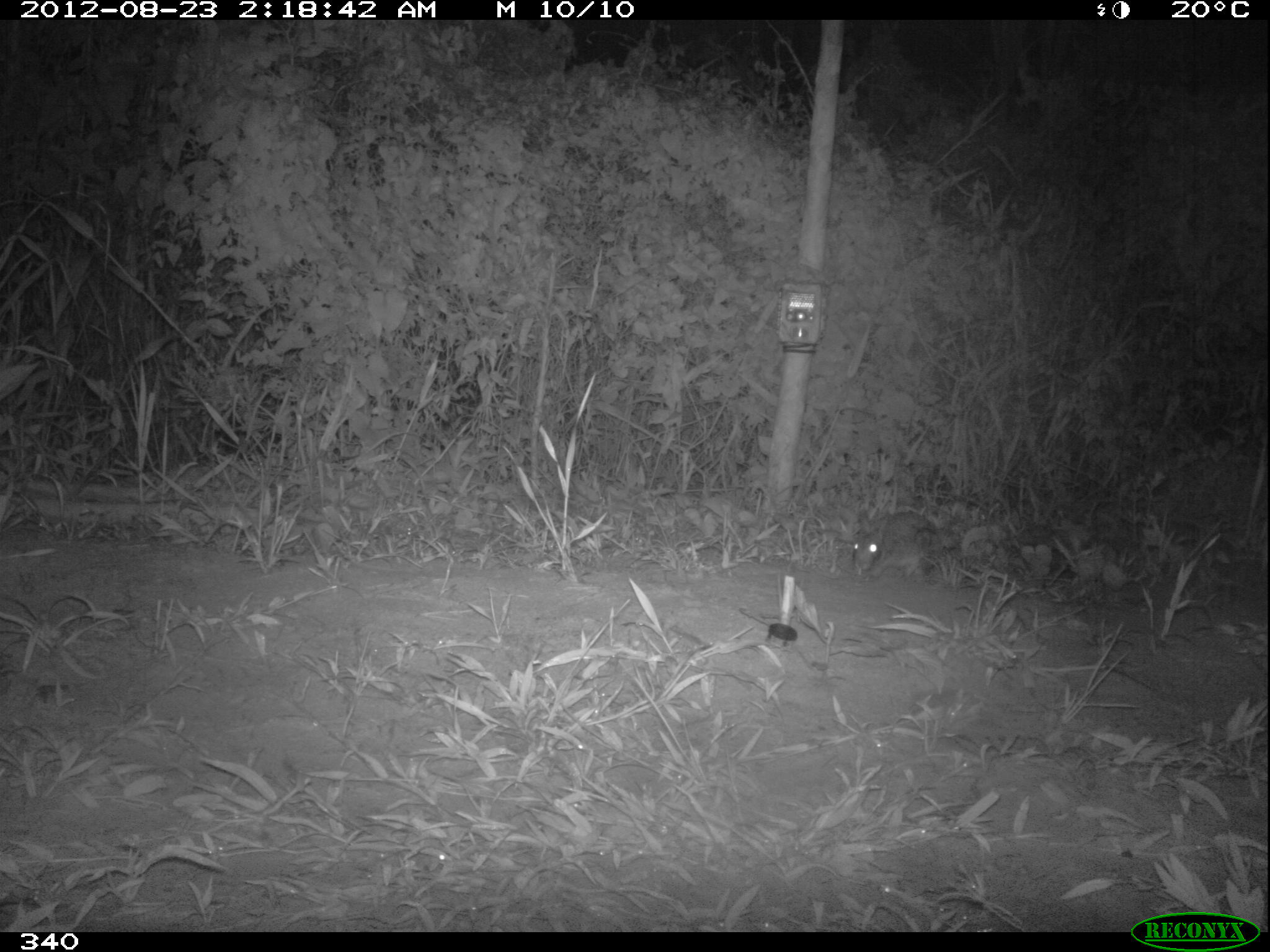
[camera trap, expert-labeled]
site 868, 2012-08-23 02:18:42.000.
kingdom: Animalia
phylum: Chordata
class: Mammalia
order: Lagomorpha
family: Leporidae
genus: Sylvilagus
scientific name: Sylvilagus brasiliensis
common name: tapeti